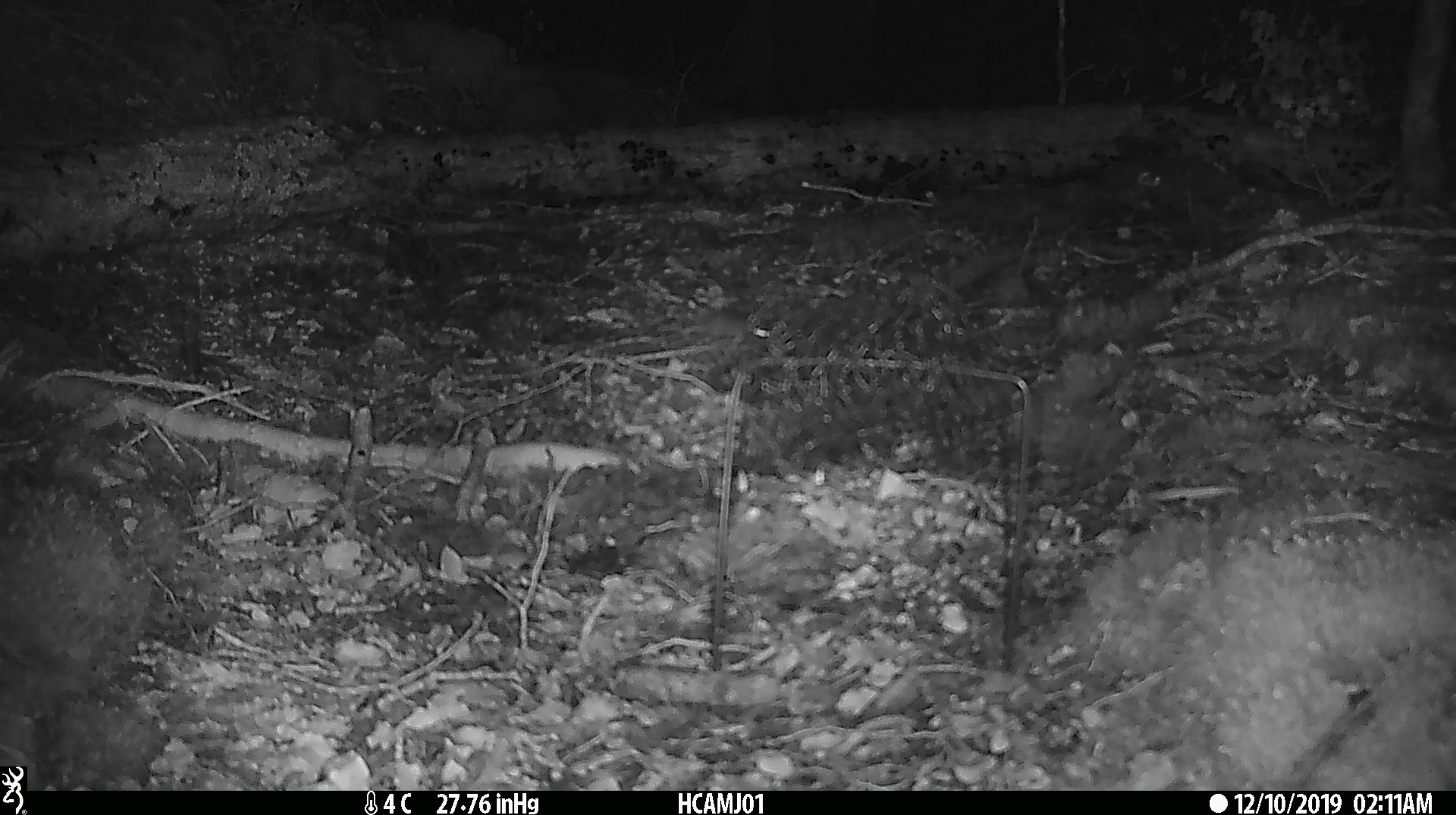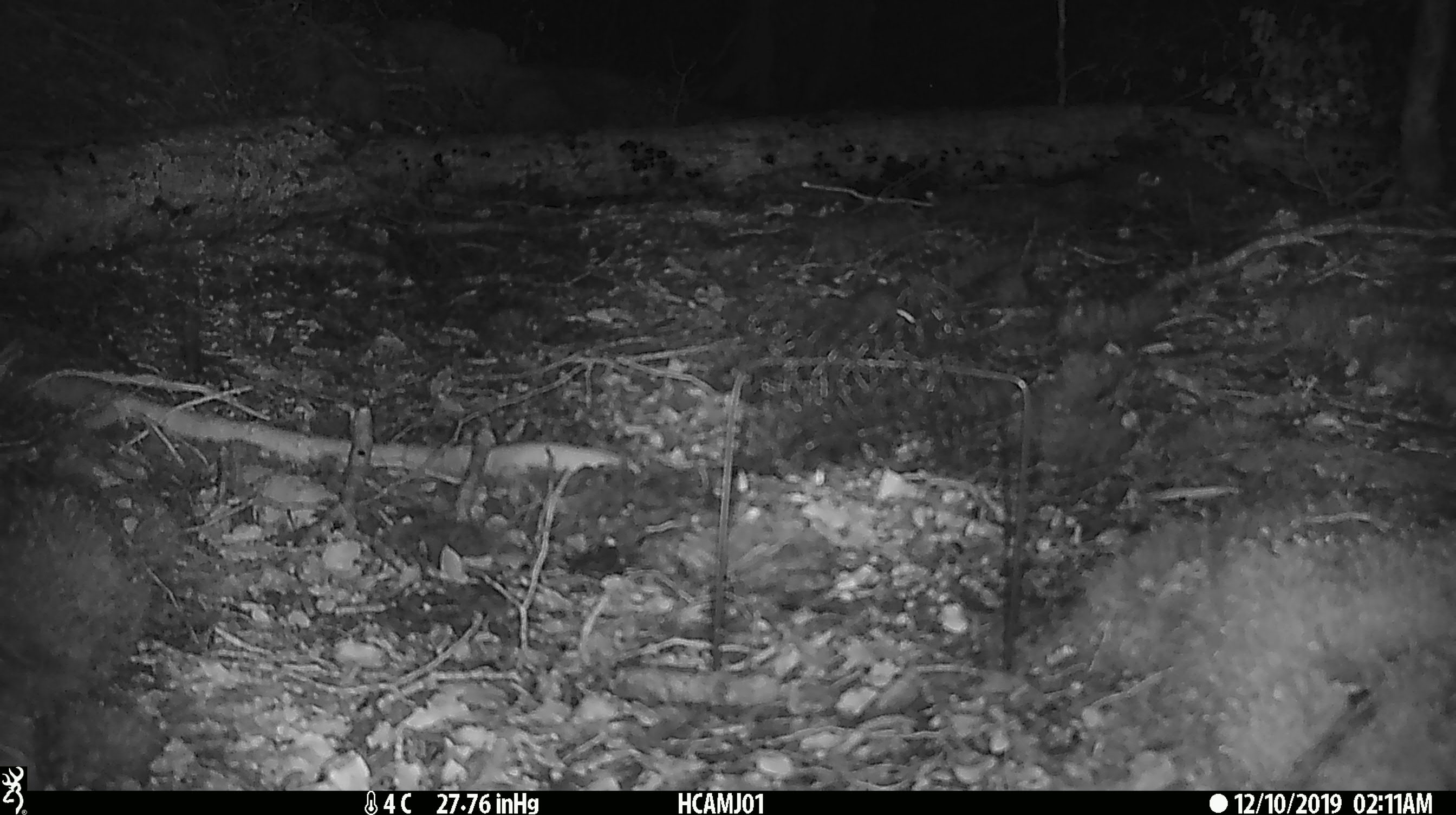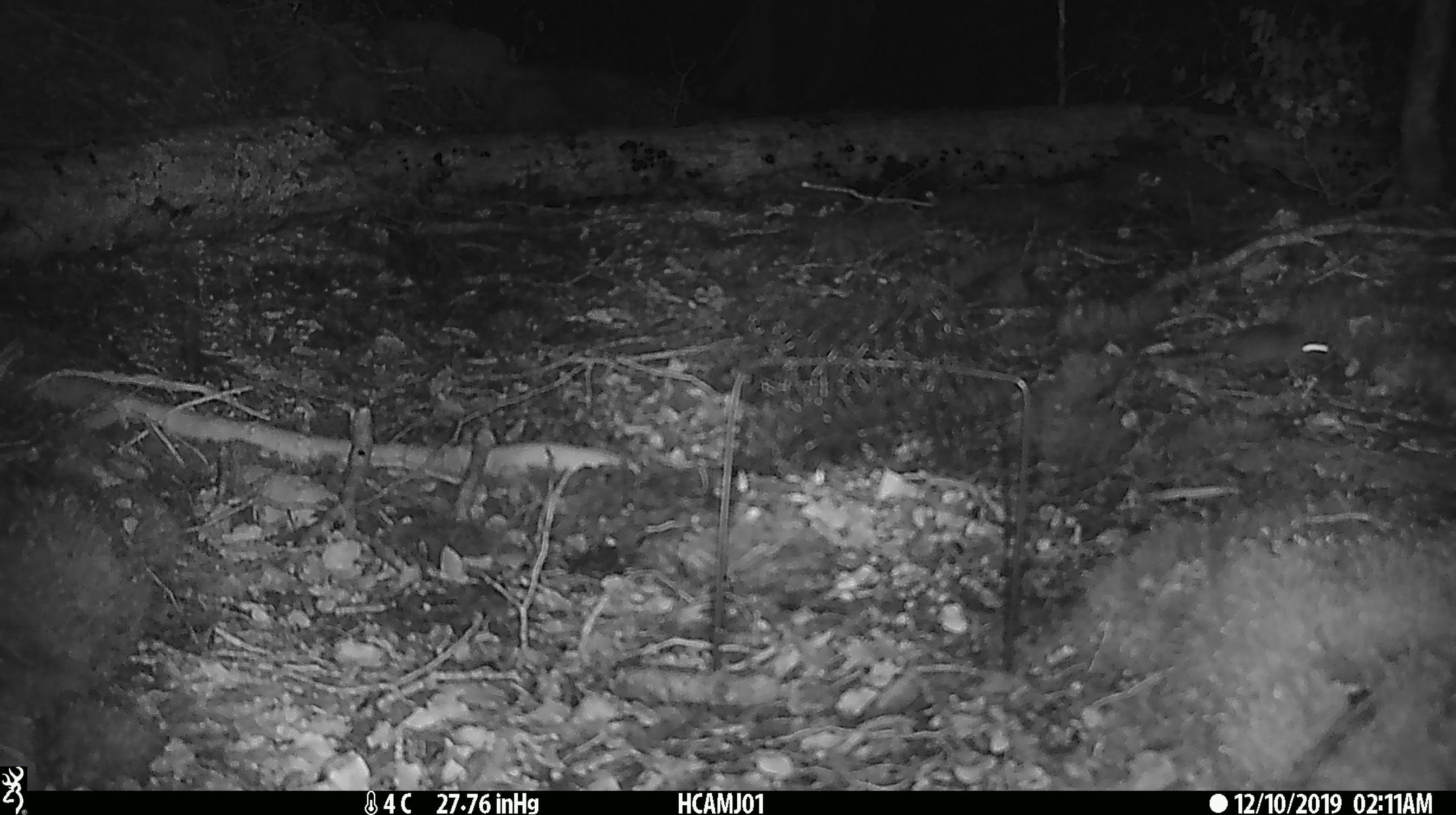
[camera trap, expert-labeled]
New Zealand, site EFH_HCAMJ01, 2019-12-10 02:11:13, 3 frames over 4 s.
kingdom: Animalia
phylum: Chordata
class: Mammalia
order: Rodentia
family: Muridae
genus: Mus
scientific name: Mus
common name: mouse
Mouse (Mus).